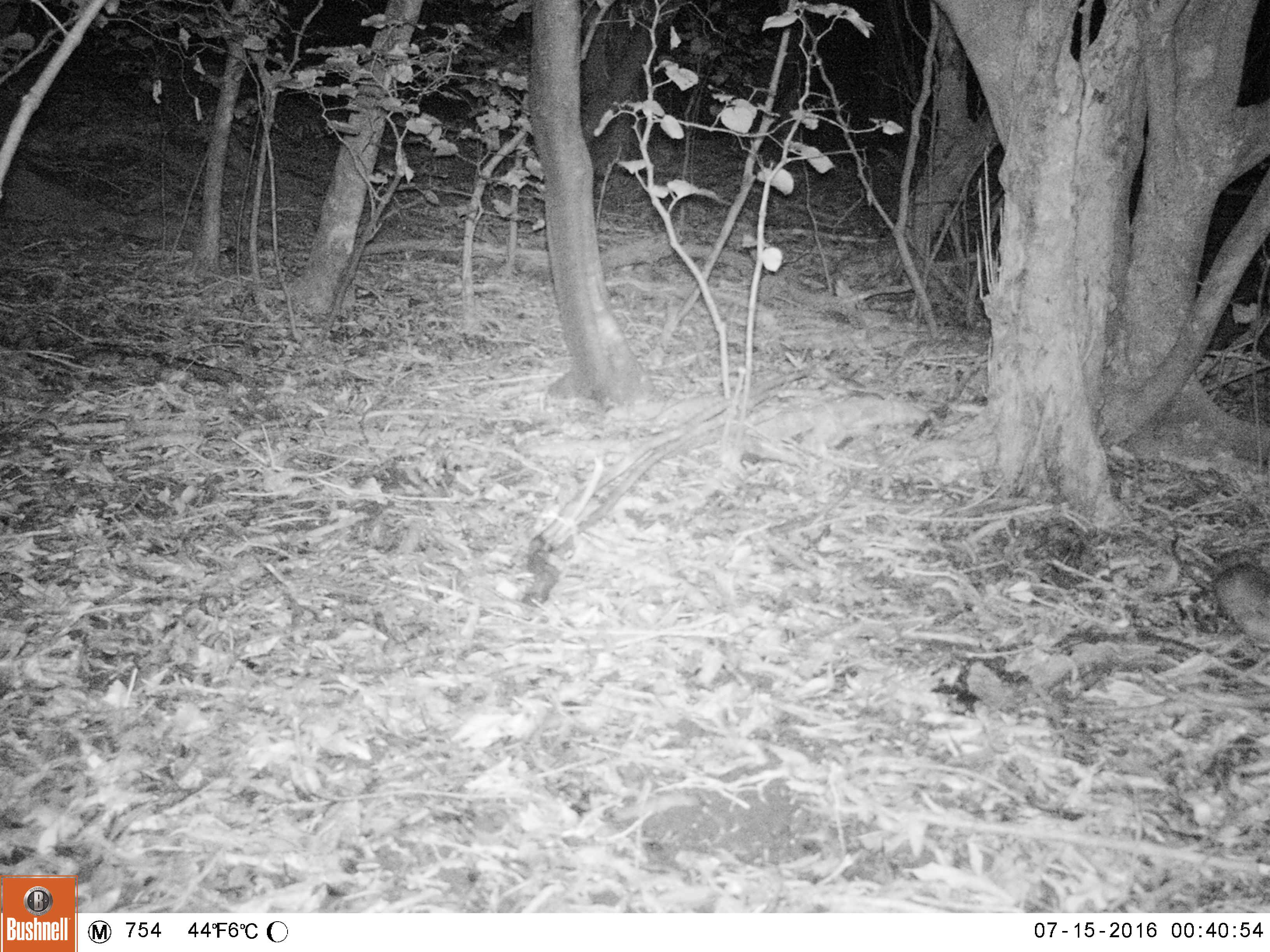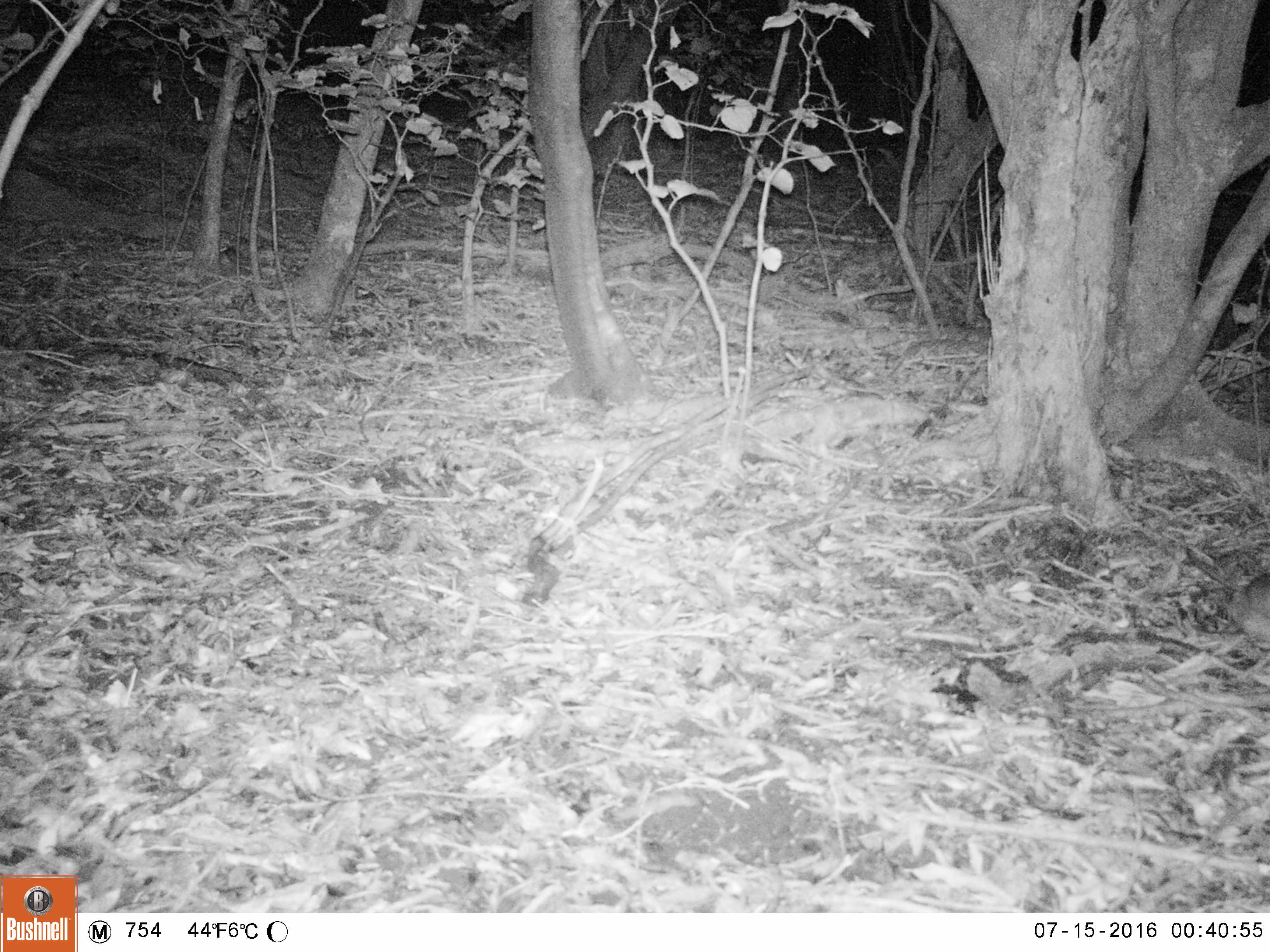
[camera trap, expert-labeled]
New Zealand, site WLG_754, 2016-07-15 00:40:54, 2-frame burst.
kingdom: Animalia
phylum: Chordata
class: Mammalia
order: Rodentia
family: Muridae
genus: Rattus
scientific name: Rattus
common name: rat